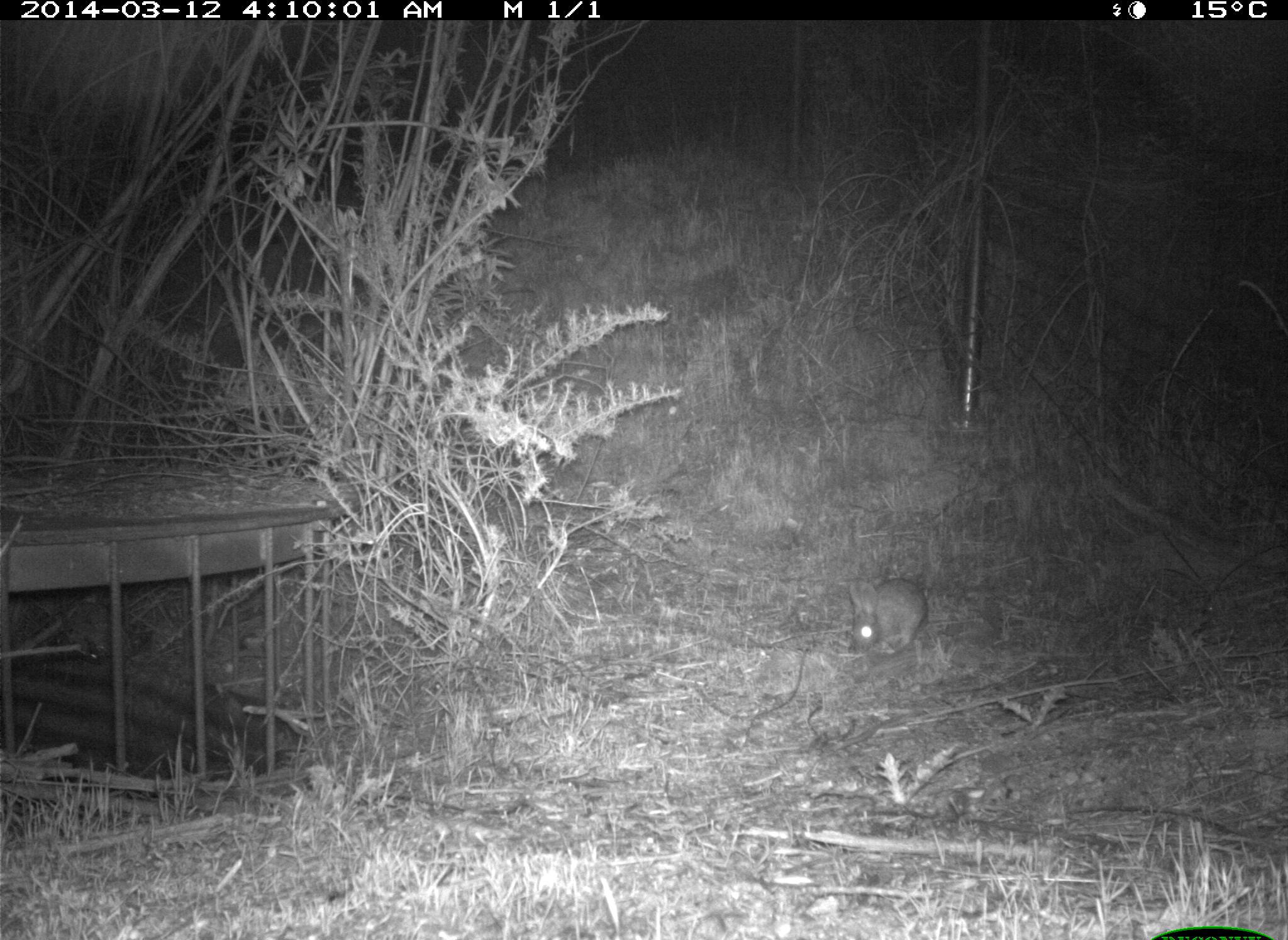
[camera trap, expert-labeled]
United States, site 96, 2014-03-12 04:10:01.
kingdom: Animalia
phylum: Chordata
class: Mammalia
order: Lagomorpha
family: Leporidae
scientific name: Leporidae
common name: rabbits and hares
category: rabbit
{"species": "rabbit (rabbits and hares) (Leporidae)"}